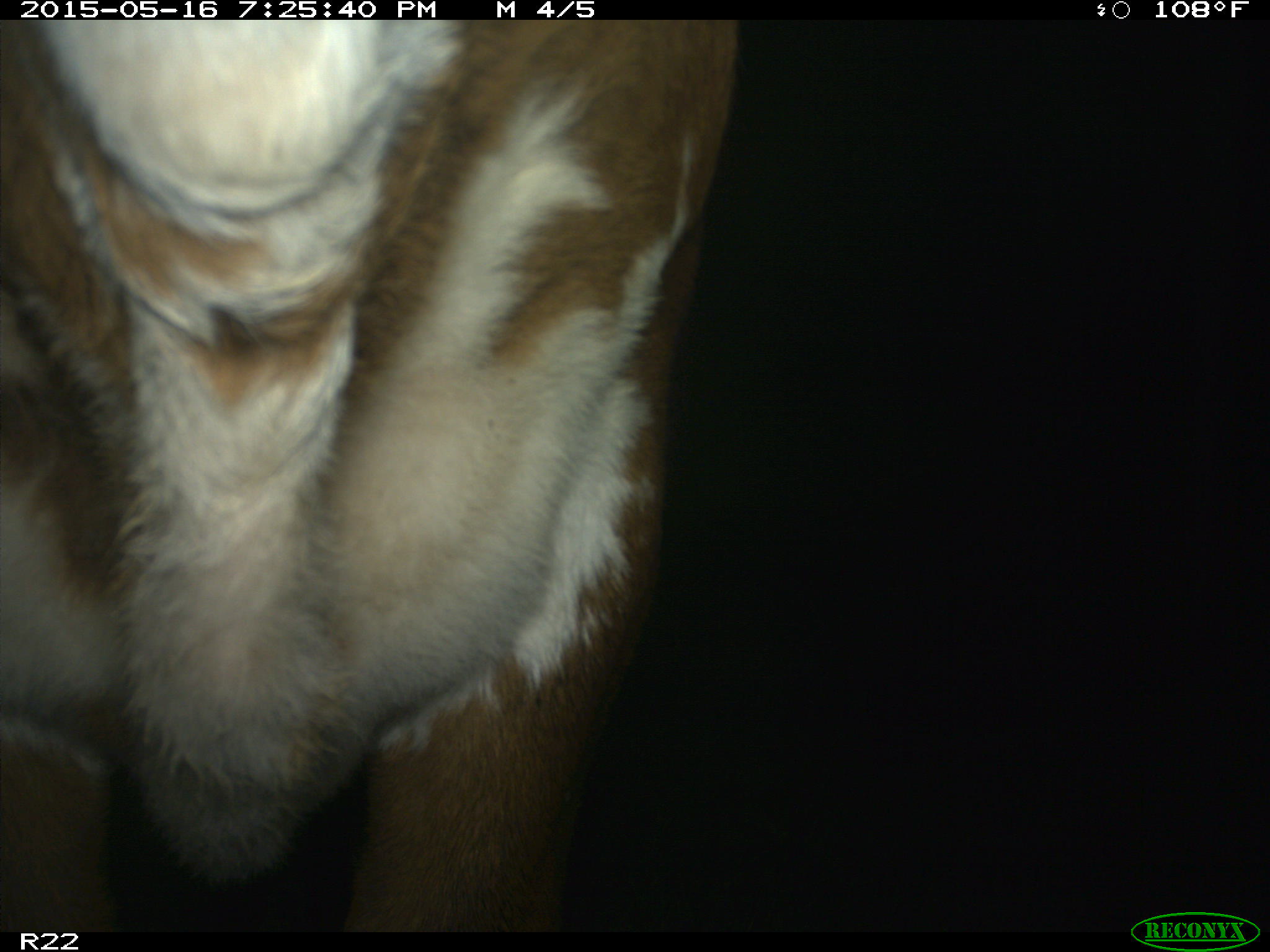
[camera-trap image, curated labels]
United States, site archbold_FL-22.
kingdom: Animalia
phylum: Chordata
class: Mammalia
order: Artiodactyla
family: Bovidae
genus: Bos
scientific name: Bos taurus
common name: domestic cow